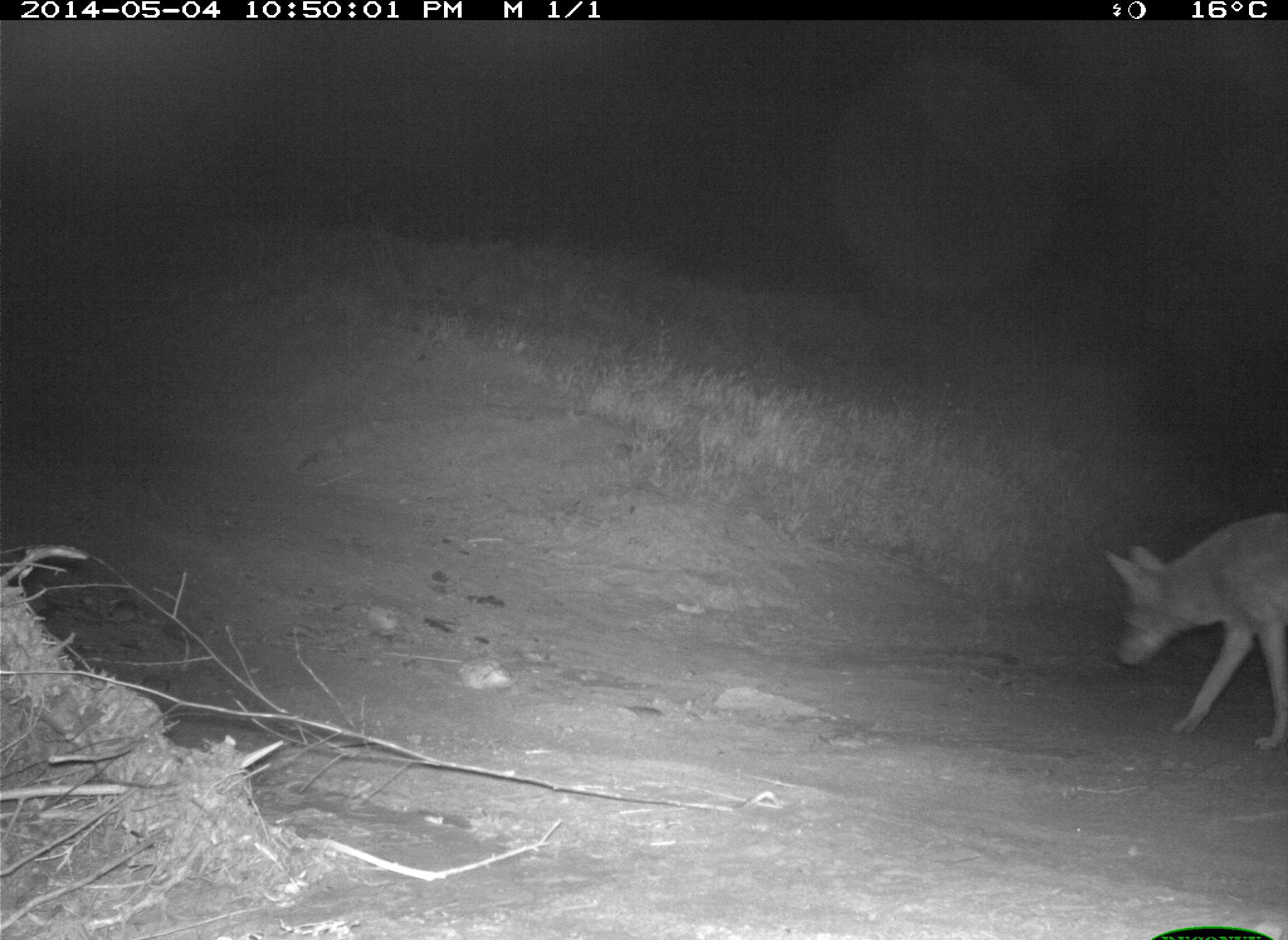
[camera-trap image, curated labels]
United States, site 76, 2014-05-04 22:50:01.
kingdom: Animalia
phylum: Chordata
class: Mammalia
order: Carnivora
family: Canidae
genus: Canis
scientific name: Canis latrans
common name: coyote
Coyote (Canis latrans).